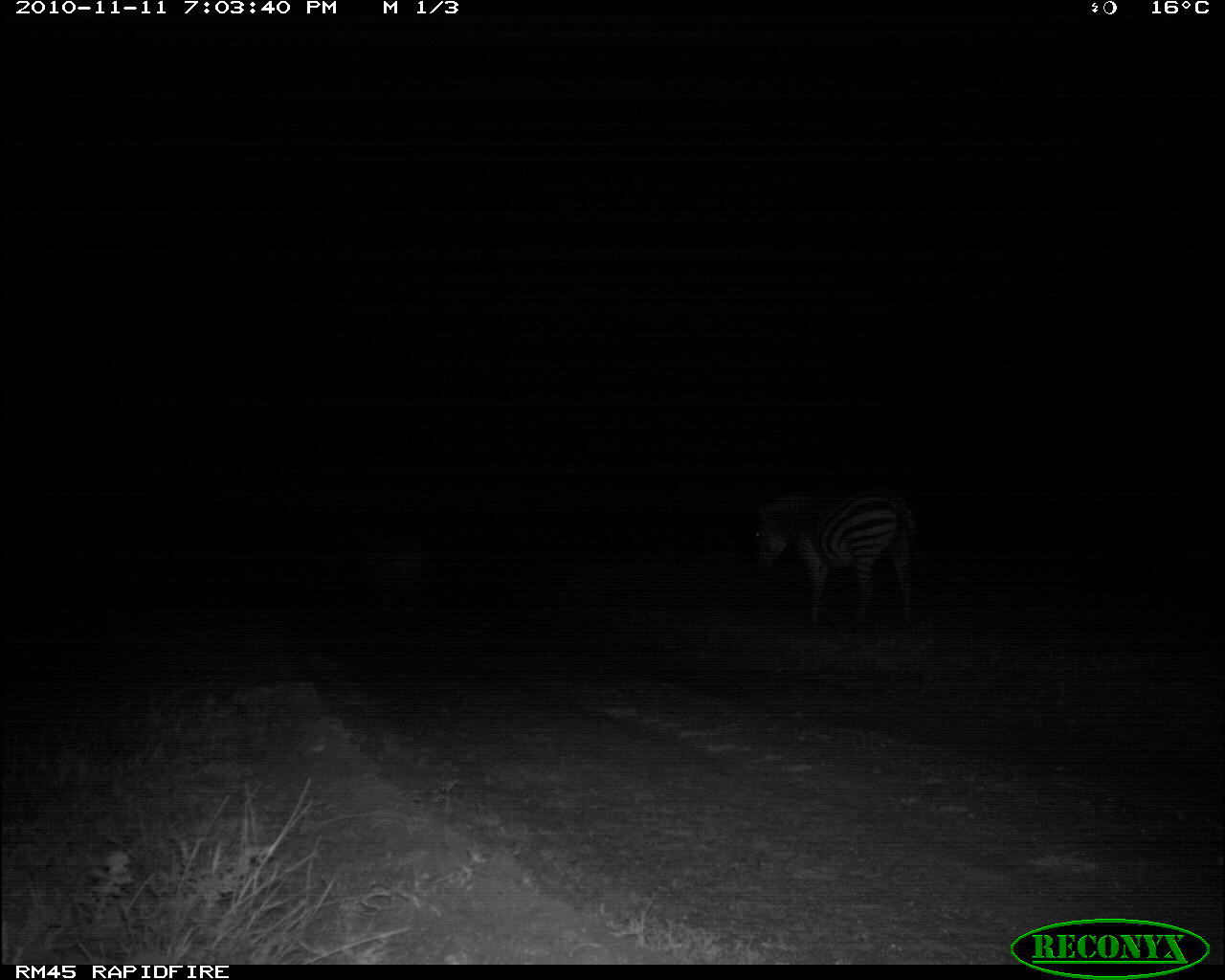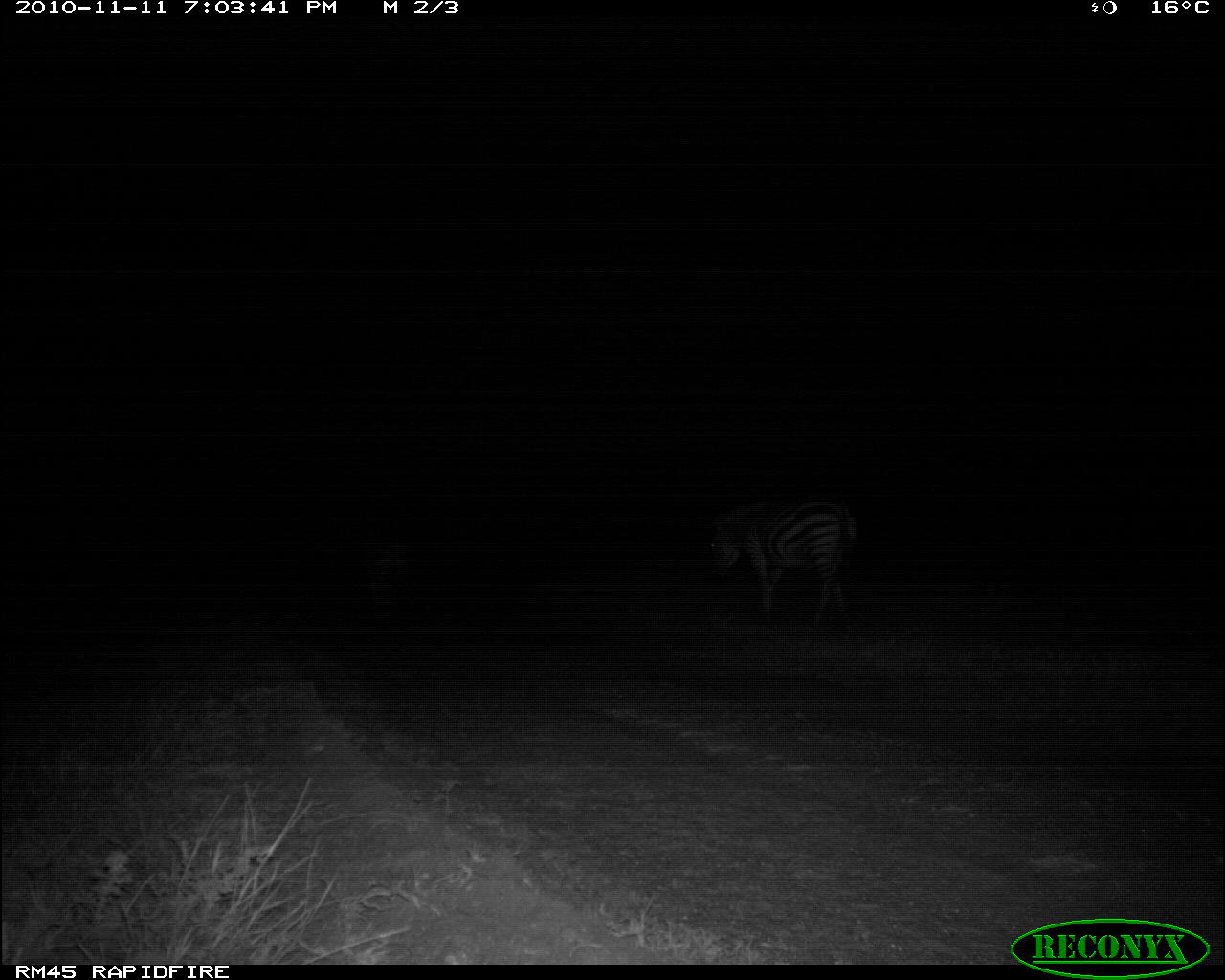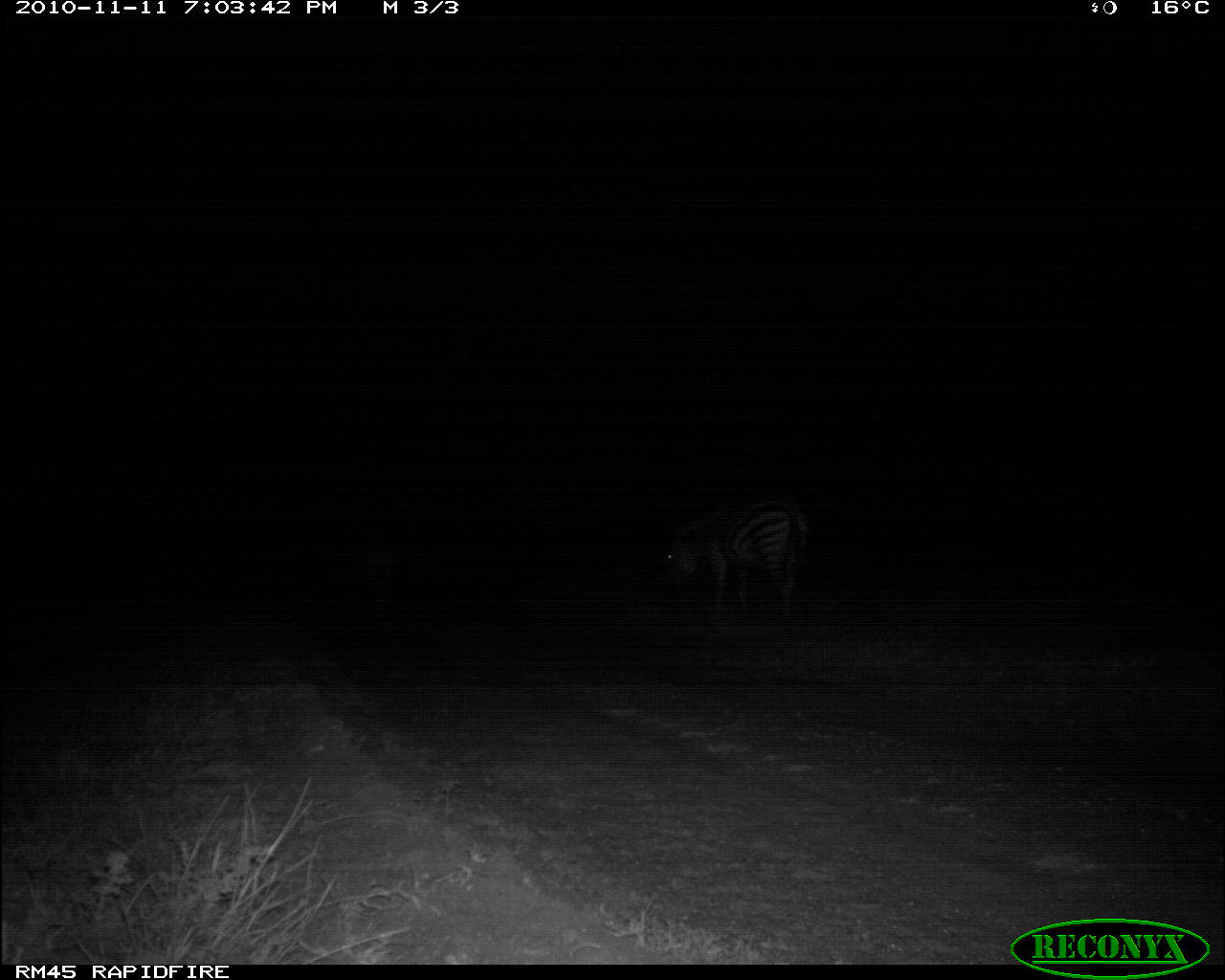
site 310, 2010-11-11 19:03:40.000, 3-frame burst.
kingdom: Animalia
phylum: Chordata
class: Mammalia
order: Perissodactyla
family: Equidae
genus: Equus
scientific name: Equus quagga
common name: plains zebra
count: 2